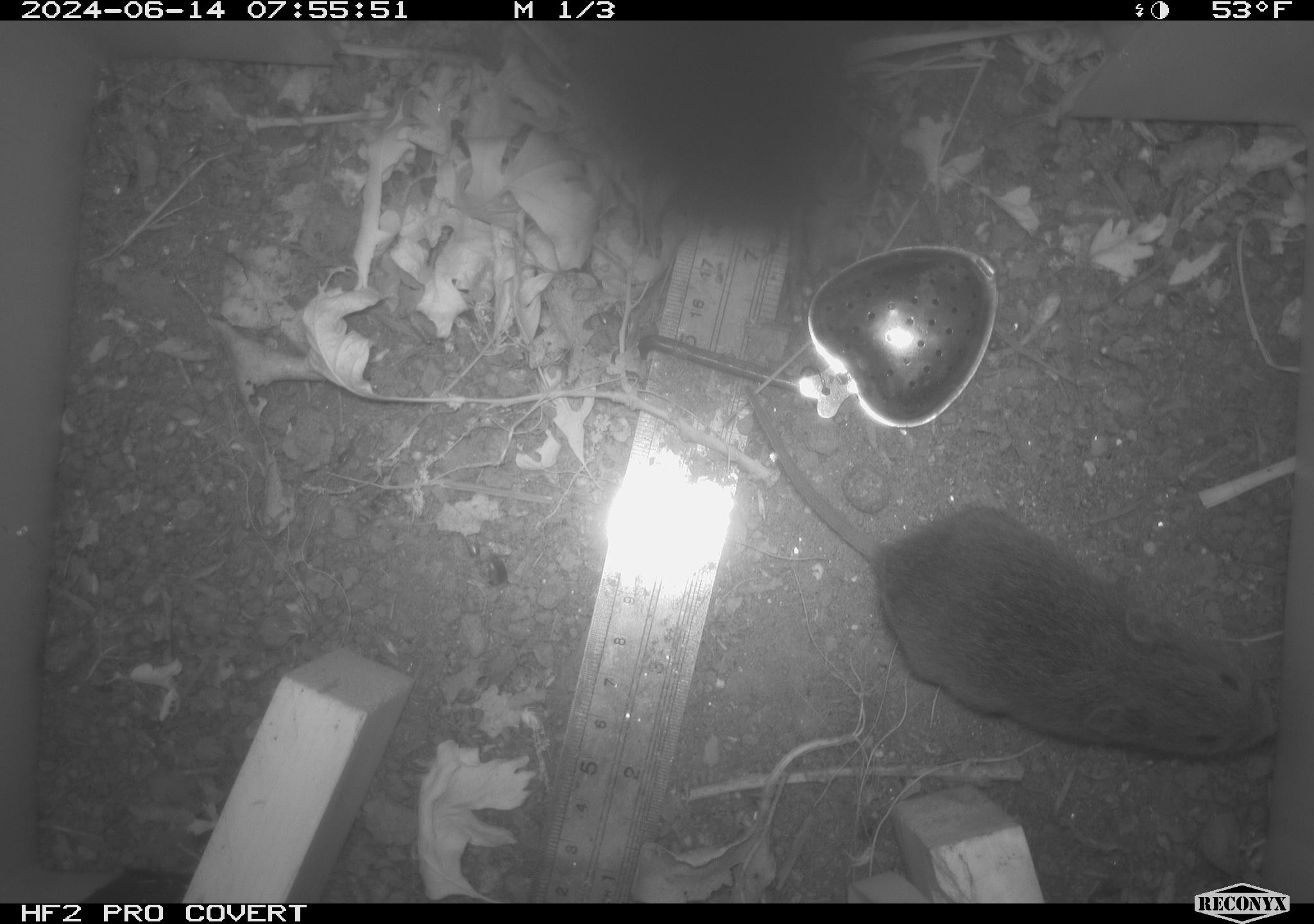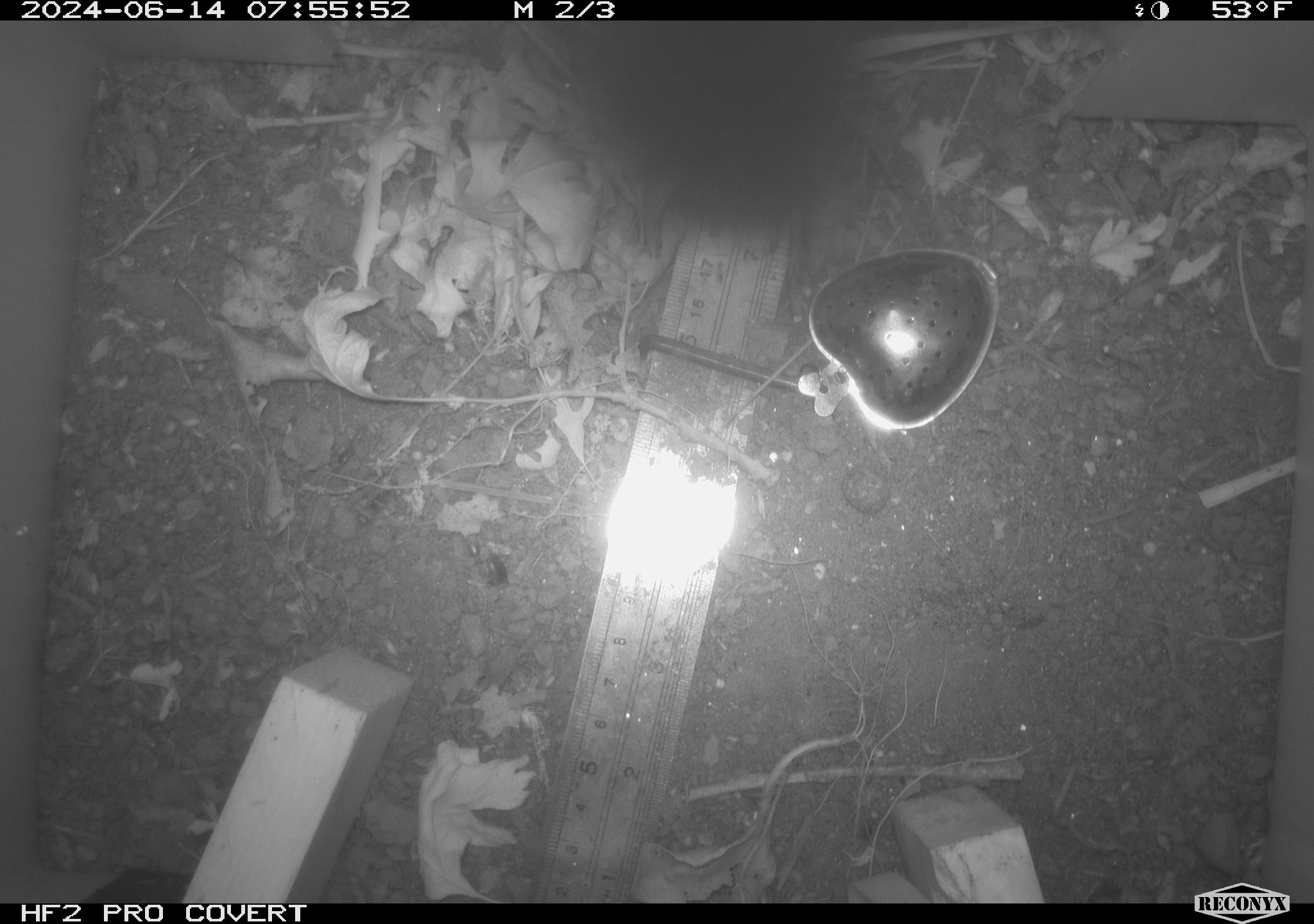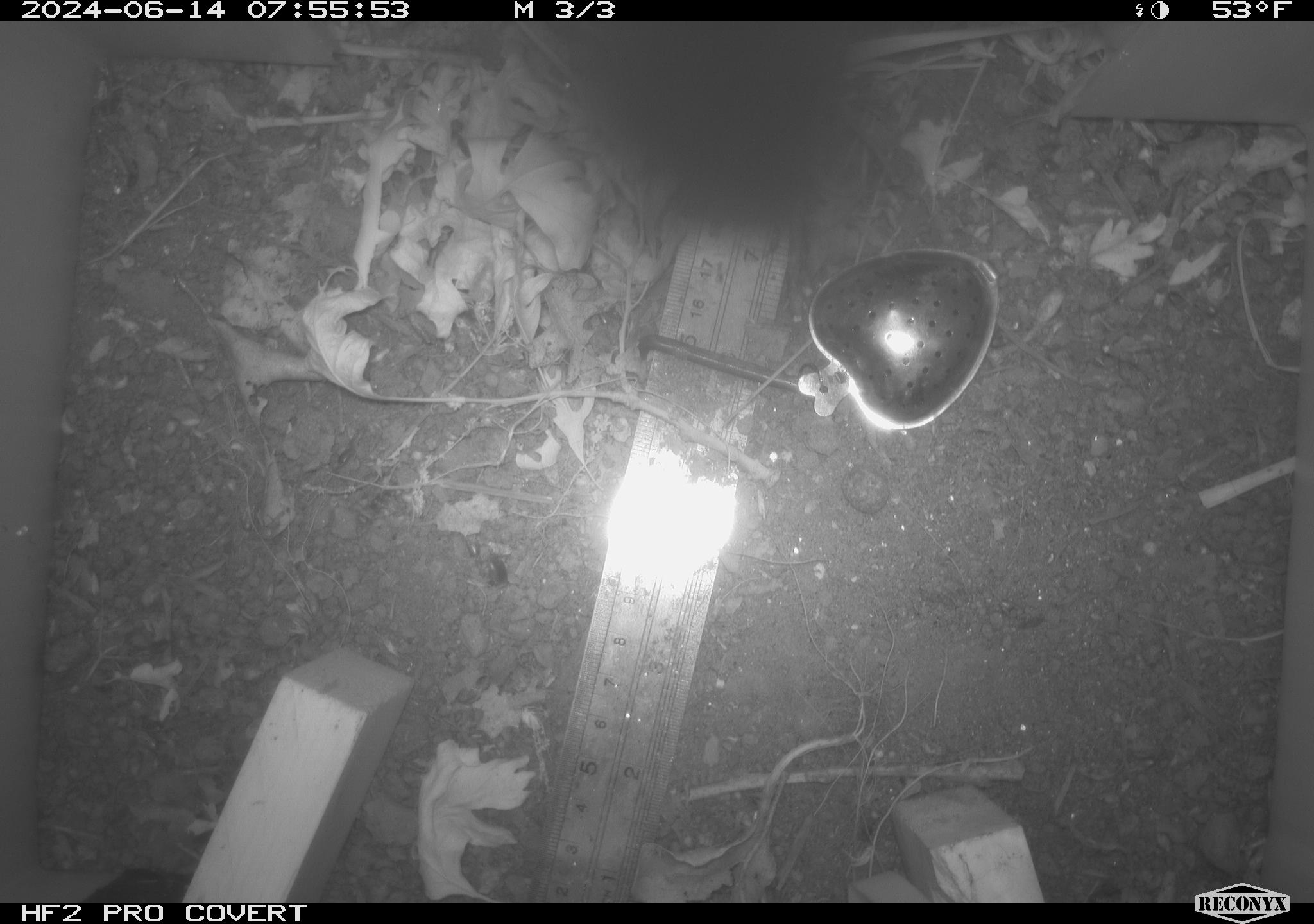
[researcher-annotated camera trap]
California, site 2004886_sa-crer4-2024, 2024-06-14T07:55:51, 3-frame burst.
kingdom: Animalia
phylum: Chordata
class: Mammalia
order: Rodentia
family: Cricetidae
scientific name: Arvicolinae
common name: voles, lemmings, and muskrats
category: arvicolinae subfamily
Arvicolinae subfamily (voles, lemmings, and muskrats) (Arvicolinae).